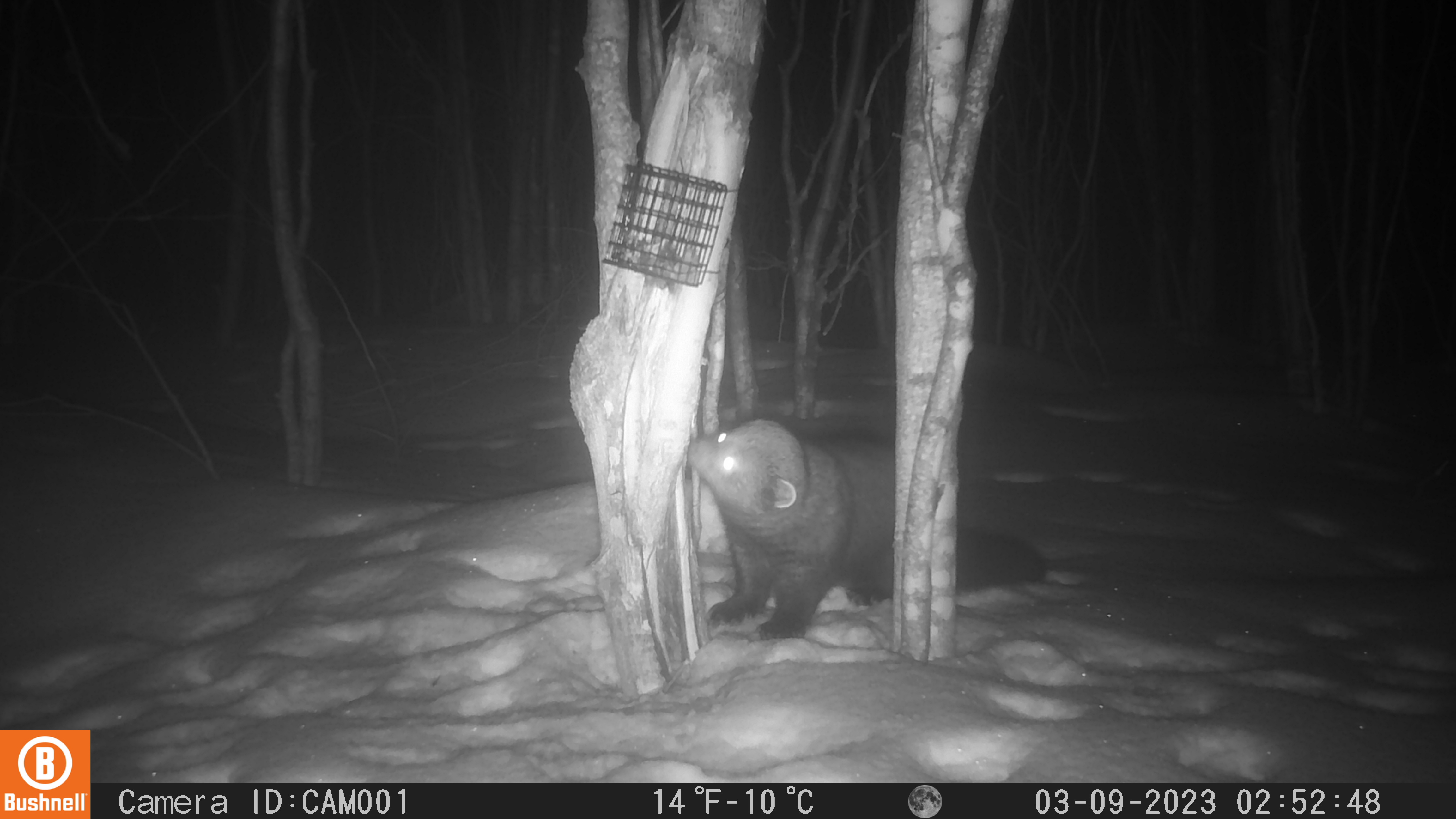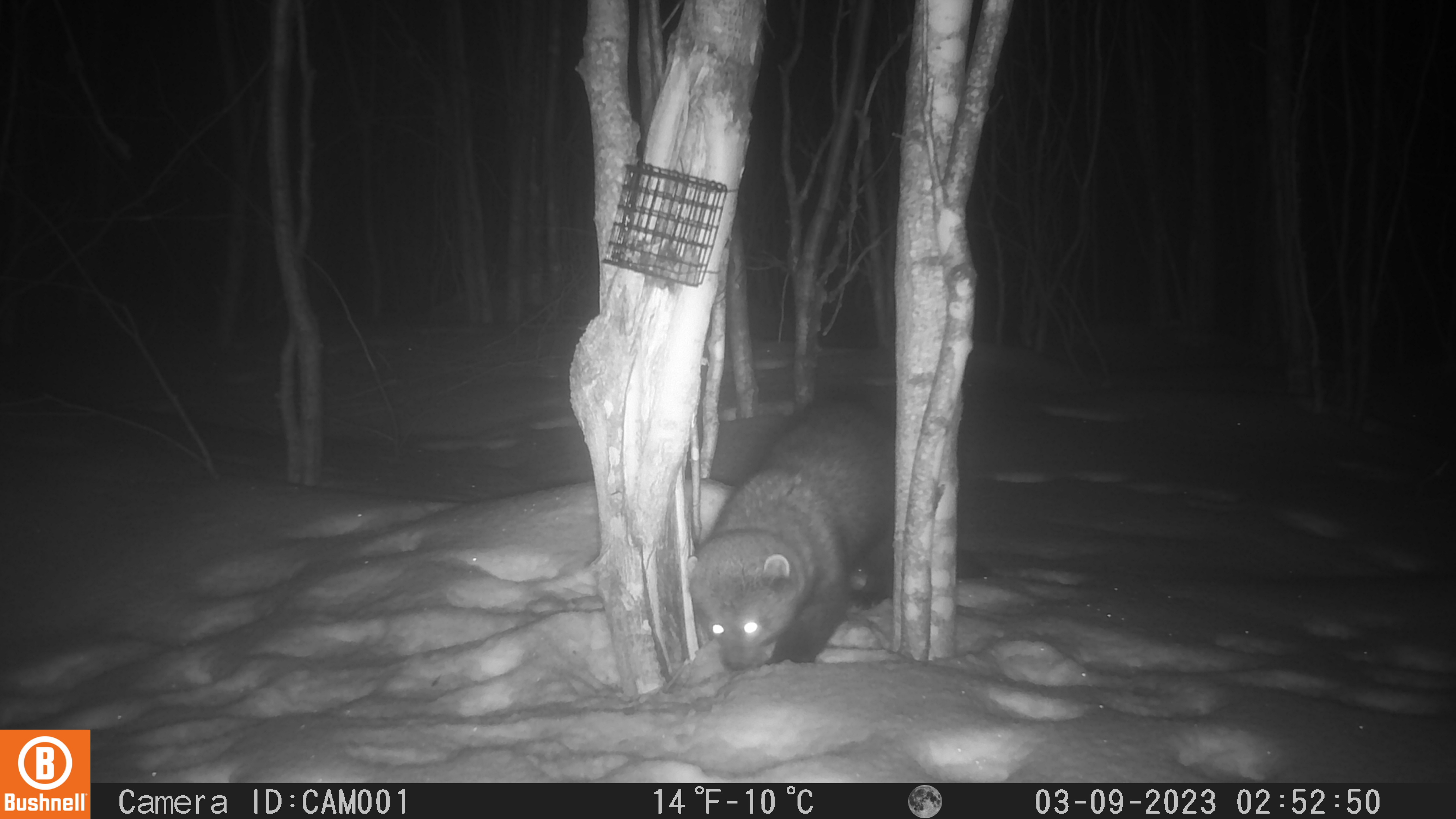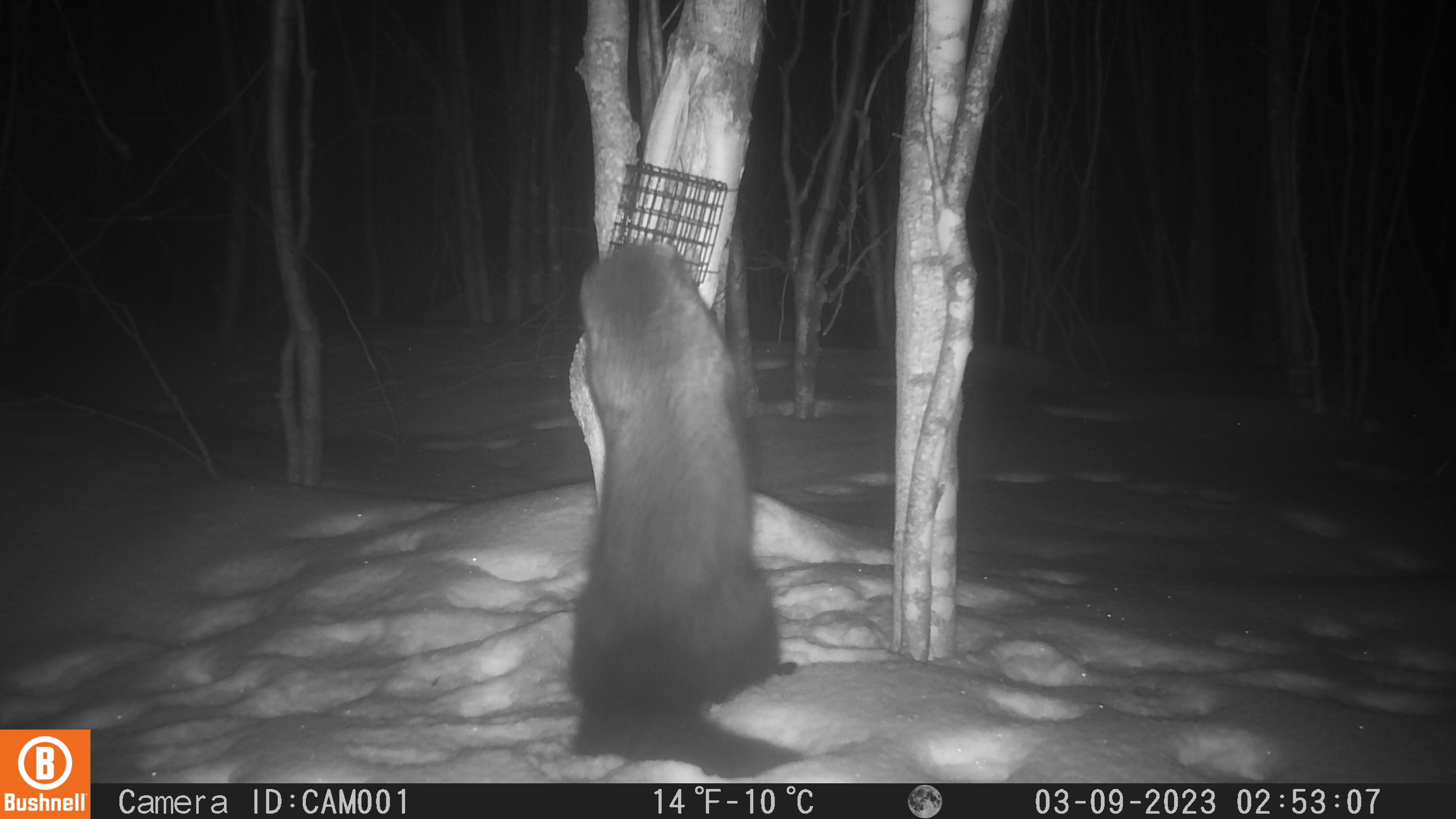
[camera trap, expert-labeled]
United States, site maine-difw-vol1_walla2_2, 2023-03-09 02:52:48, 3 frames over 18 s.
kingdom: Animalia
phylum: Chordata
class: Mammalia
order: Carnivora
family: Mustelidae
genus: Pekania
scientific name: Pekania pennanti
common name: fisher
Fisher (Pekania pennanti).